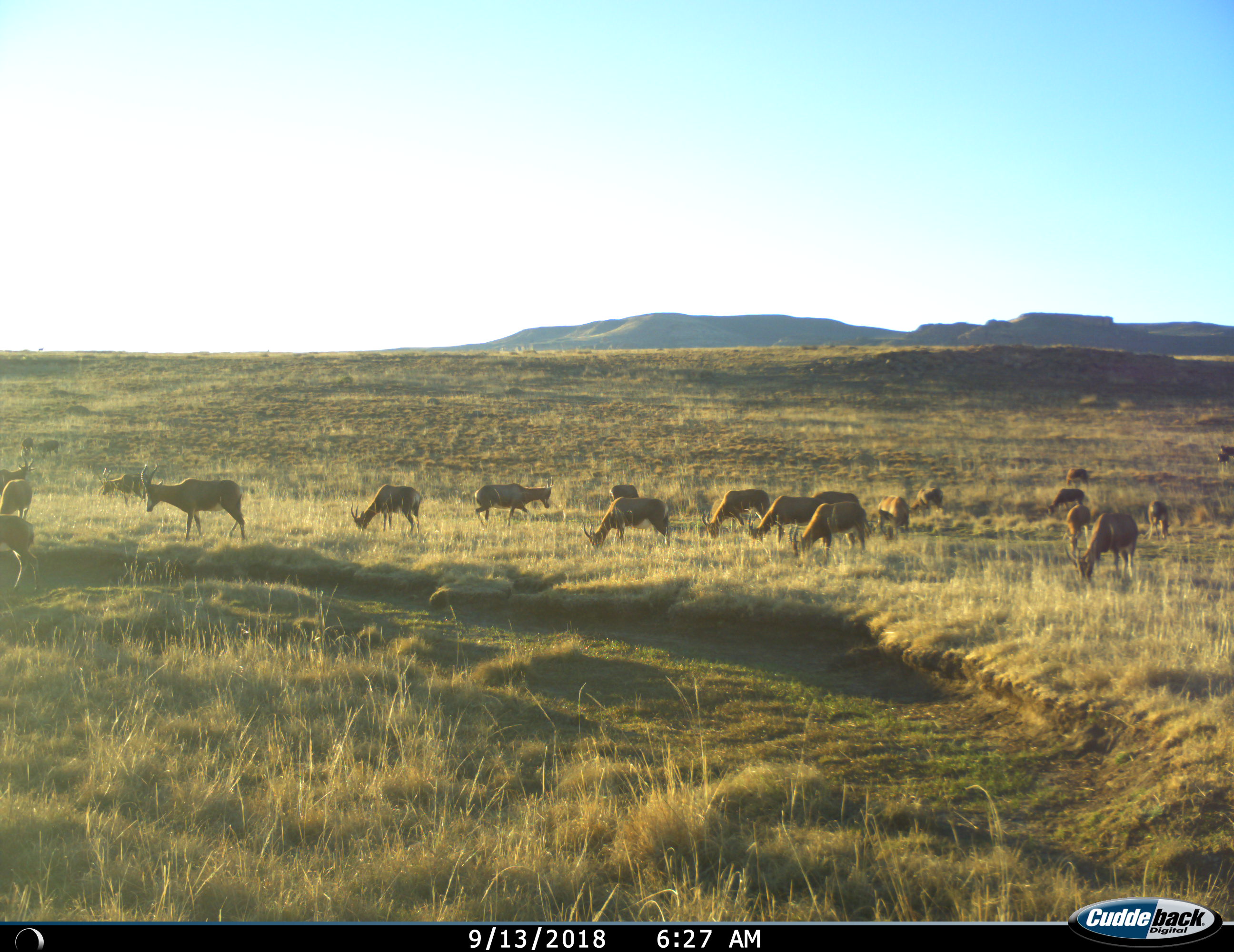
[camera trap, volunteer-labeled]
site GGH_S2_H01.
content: unidentified animal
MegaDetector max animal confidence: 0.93